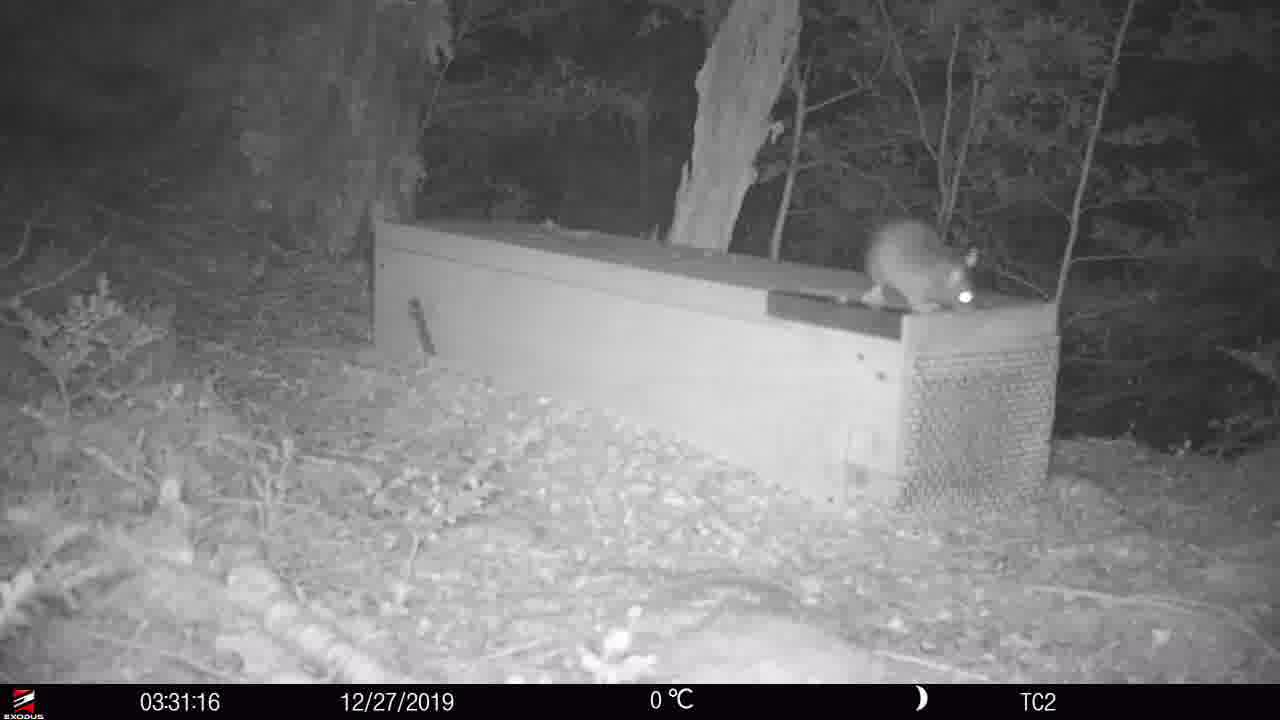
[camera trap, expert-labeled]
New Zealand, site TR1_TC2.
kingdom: Animalia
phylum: Chordata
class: Mammalia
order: Rodentia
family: Muridae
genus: Rattus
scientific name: Rattus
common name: rat